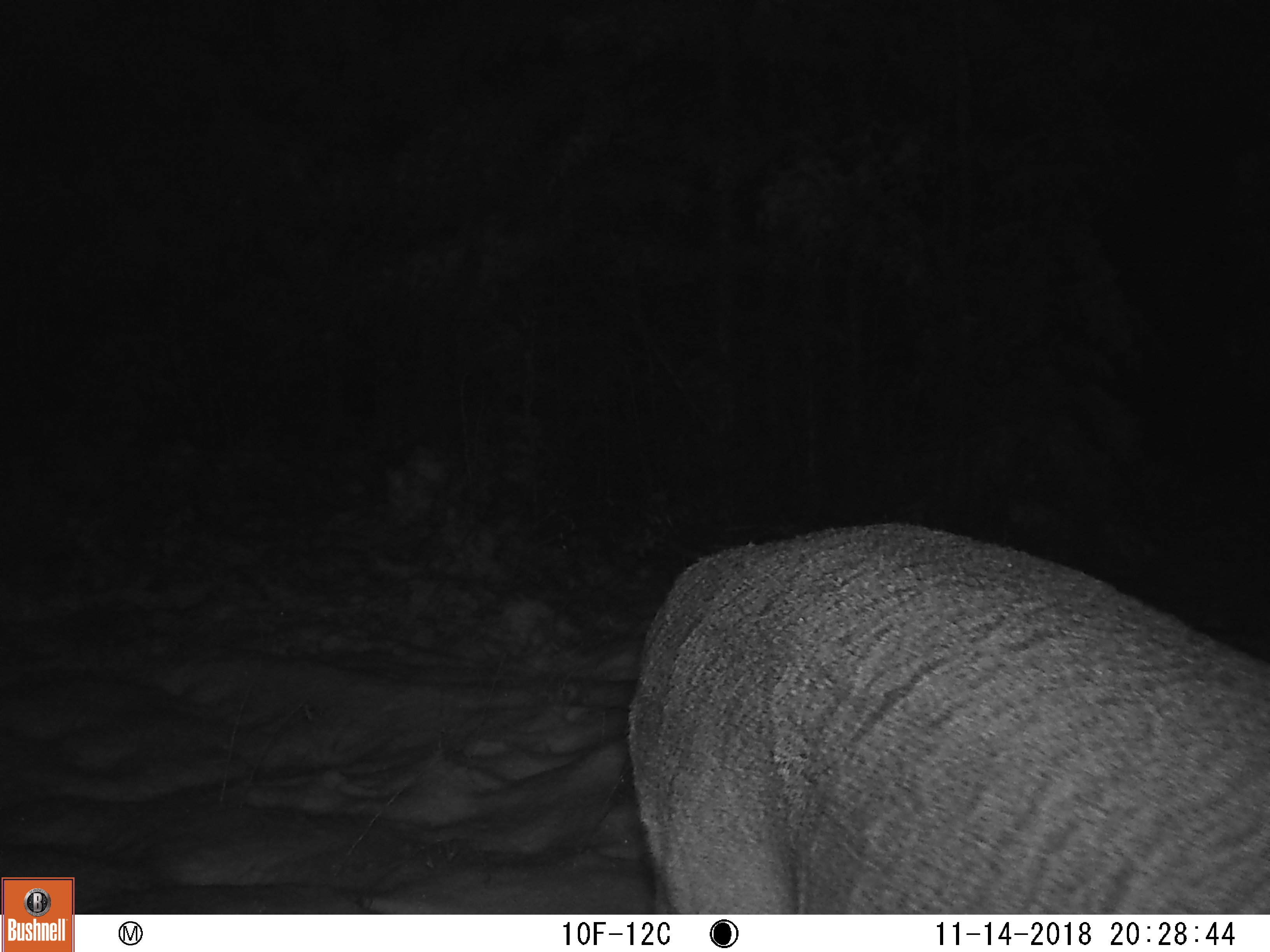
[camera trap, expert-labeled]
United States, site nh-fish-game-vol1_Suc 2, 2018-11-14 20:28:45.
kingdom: Animalia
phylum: Chordata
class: Mammalia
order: Artiodactyla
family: Cervidae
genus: Odocoileus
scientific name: Odocoileus virginianus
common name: white-tailed deer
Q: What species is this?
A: White-tailed deer (Odocoileus virginianus).